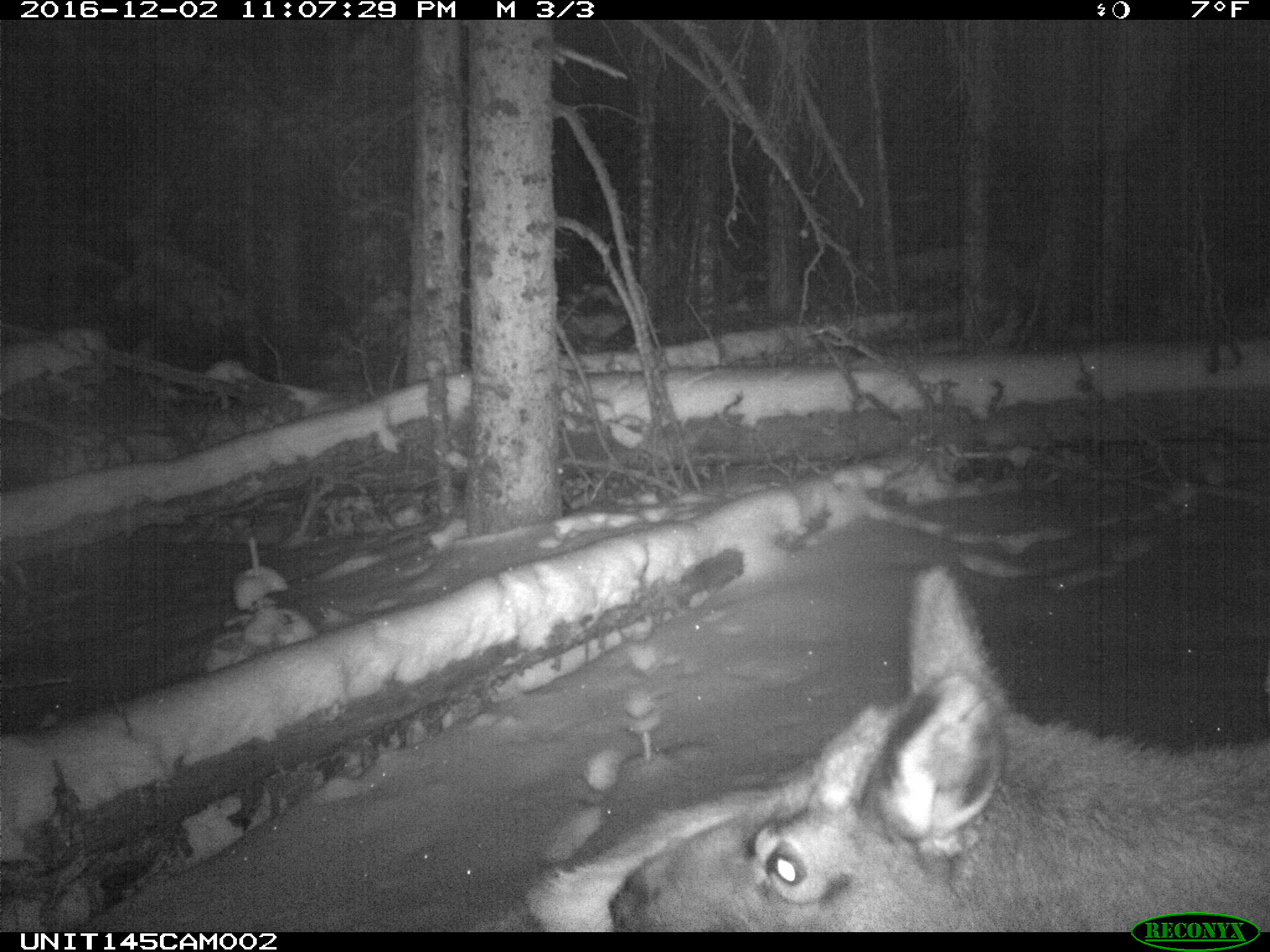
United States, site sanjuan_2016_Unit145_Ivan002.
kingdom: Animalia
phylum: Chordata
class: Mammalia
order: Artiodactyla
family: Cervidae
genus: Cervus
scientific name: Cervus elaphus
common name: red deer